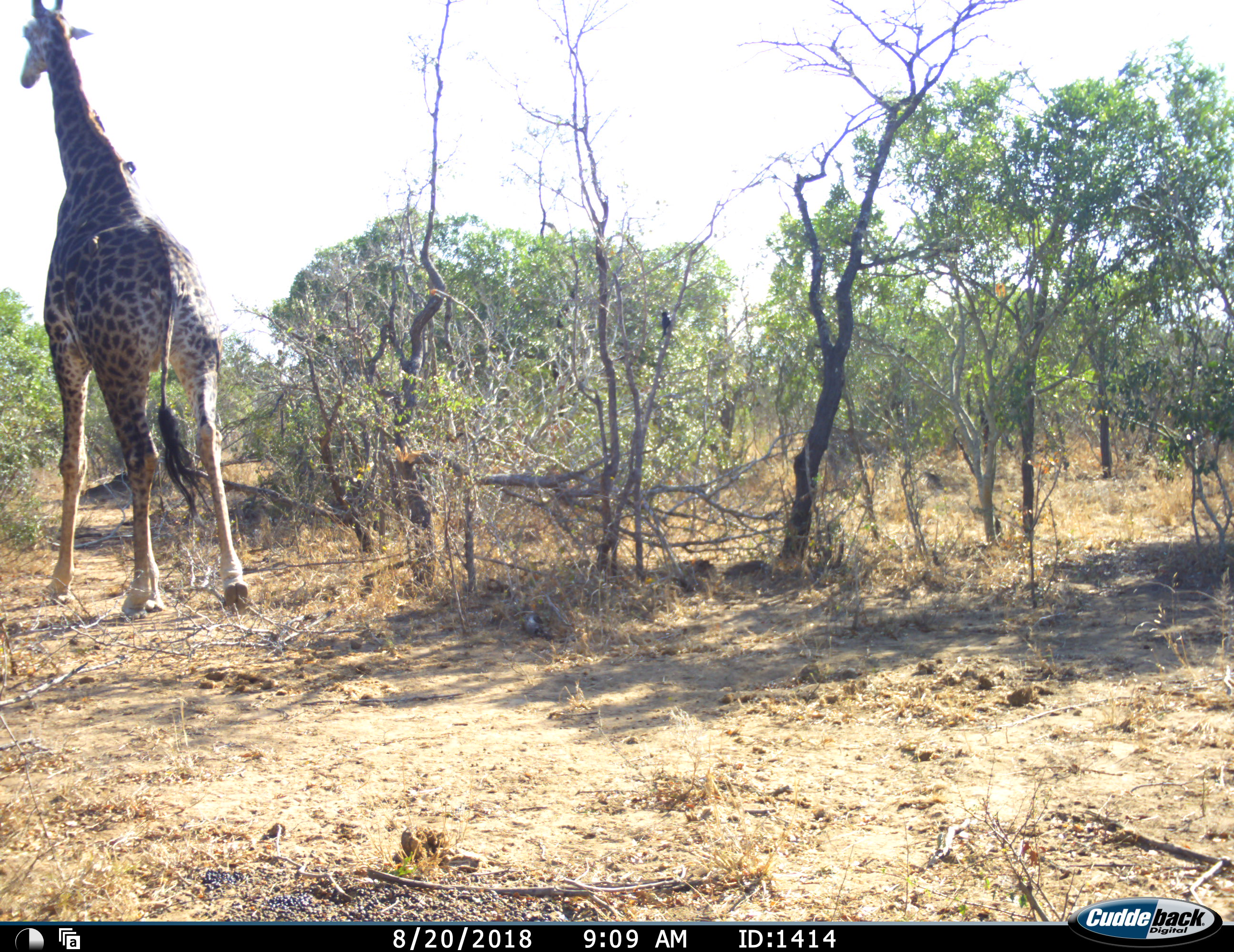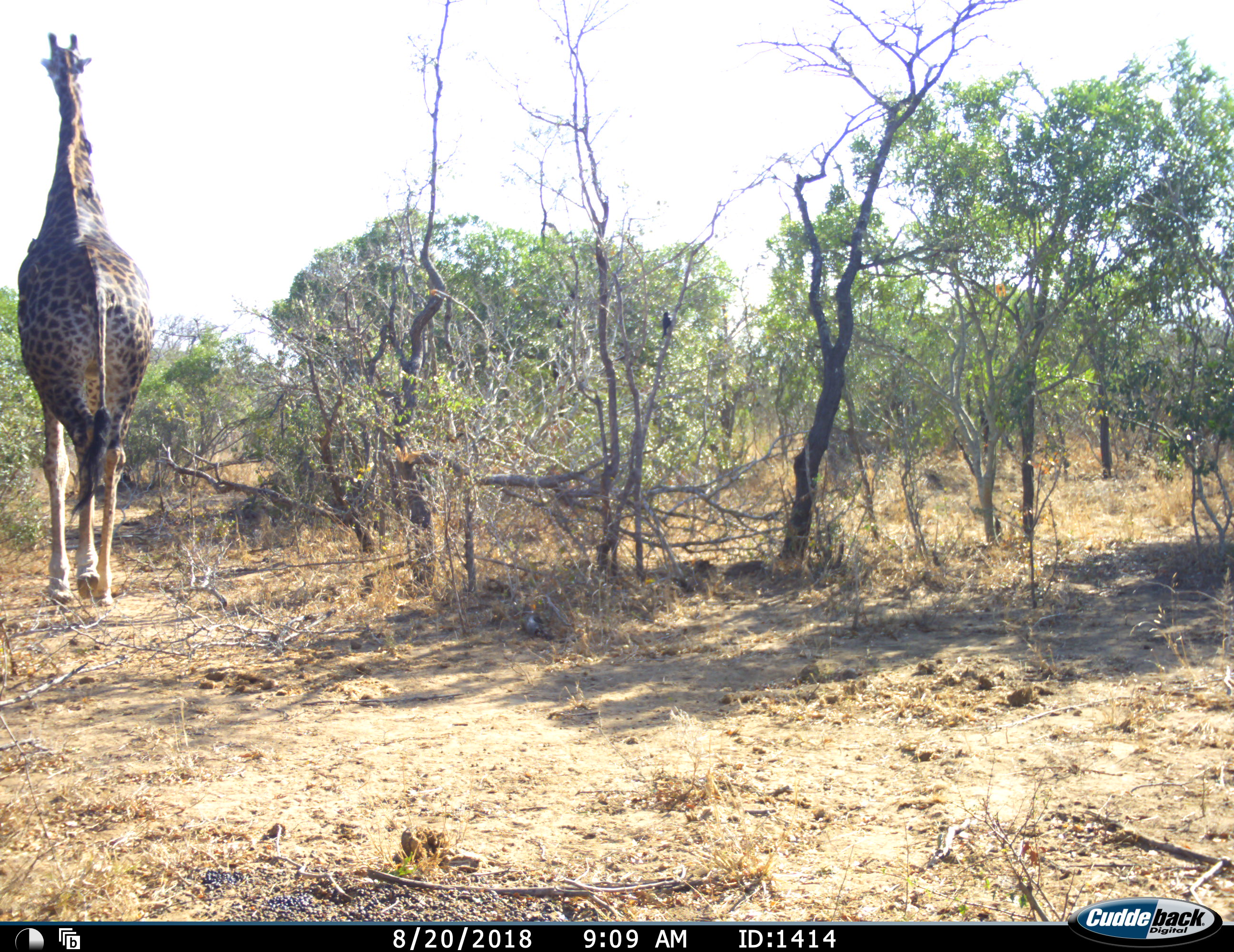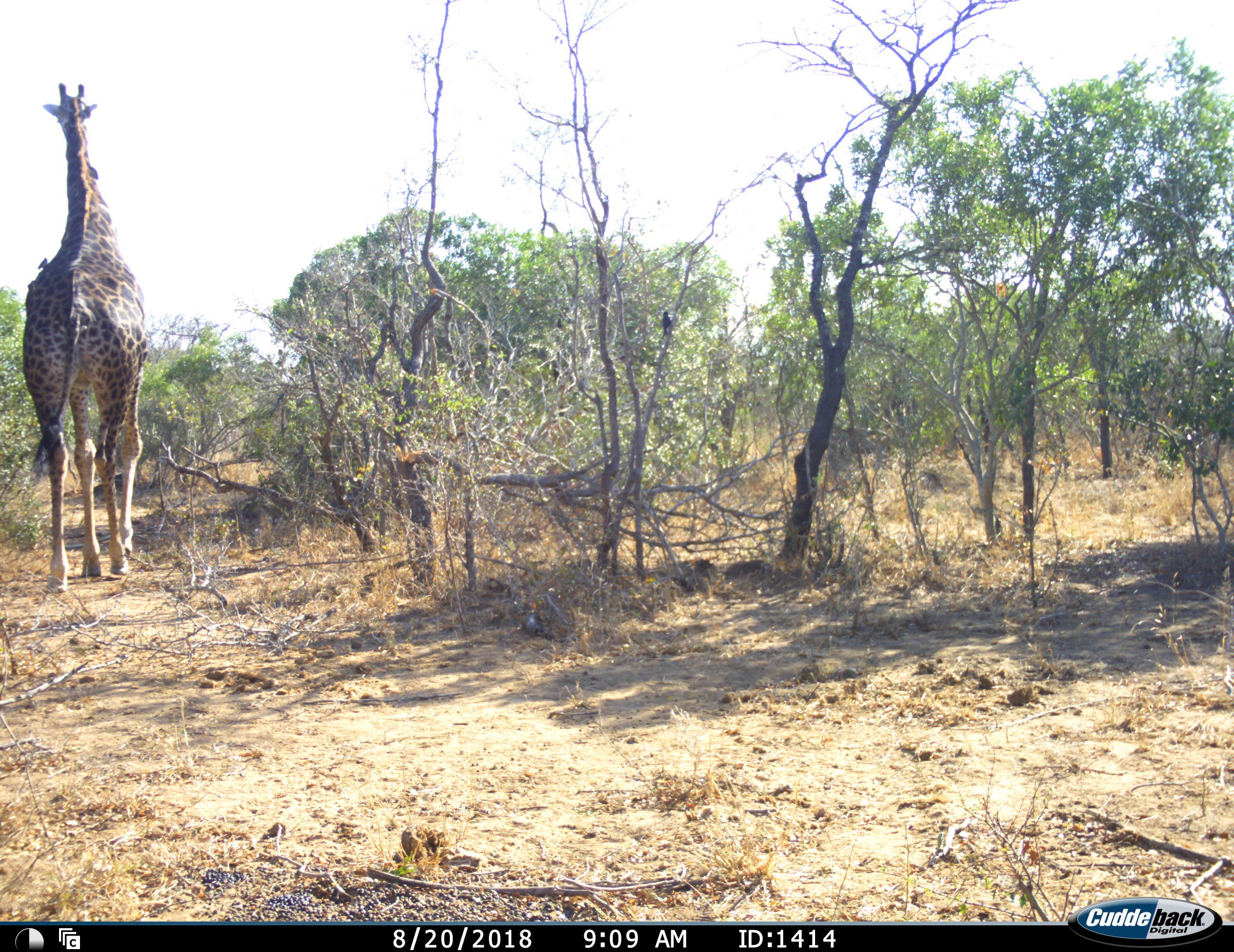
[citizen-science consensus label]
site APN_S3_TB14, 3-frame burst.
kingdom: Animalia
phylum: Chordata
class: Mammalia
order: Artiodactyla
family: Giraffidae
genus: Giraffa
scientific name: Giraffa camelopardalis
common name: giraffe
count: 1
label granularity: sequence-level